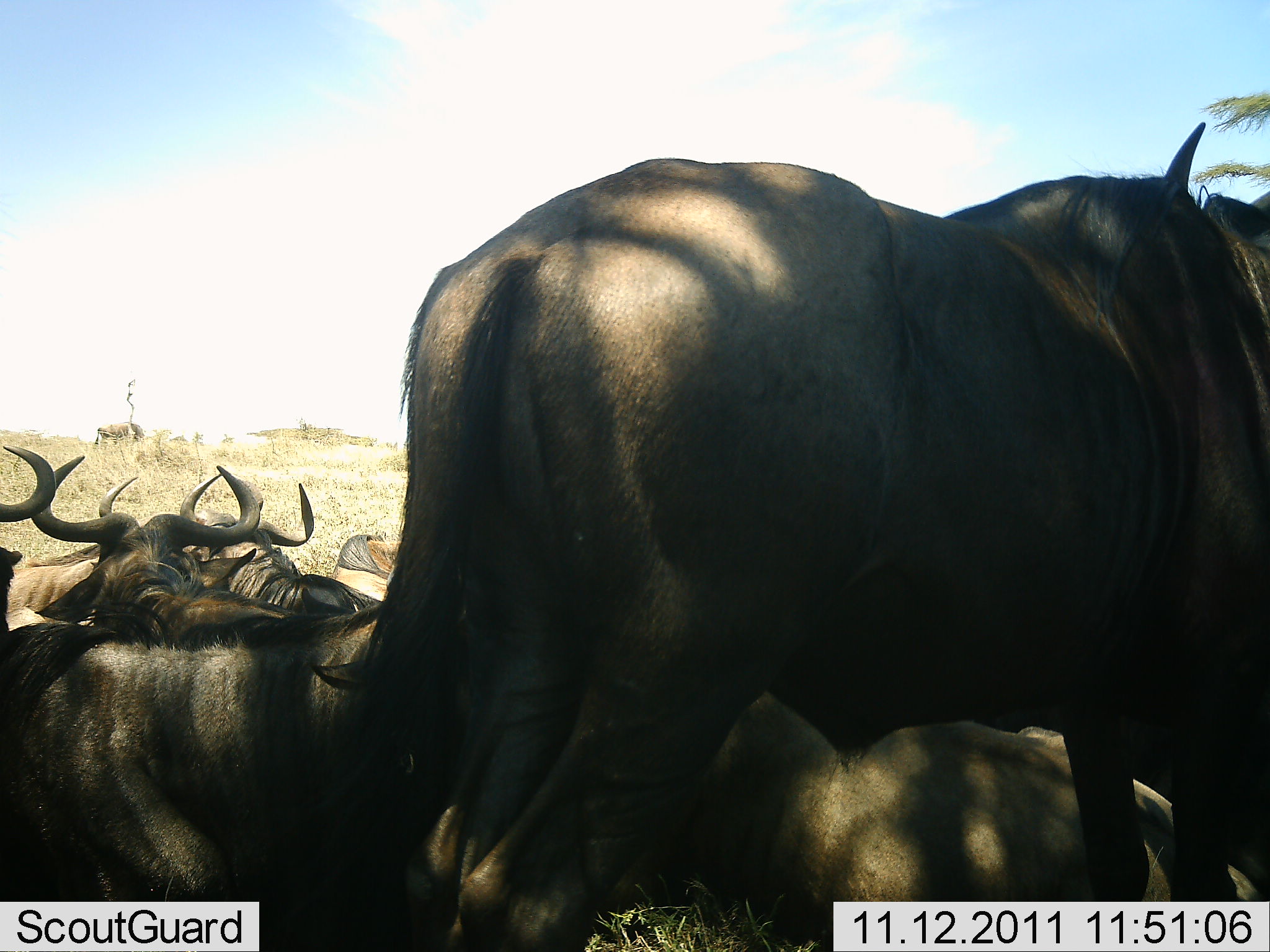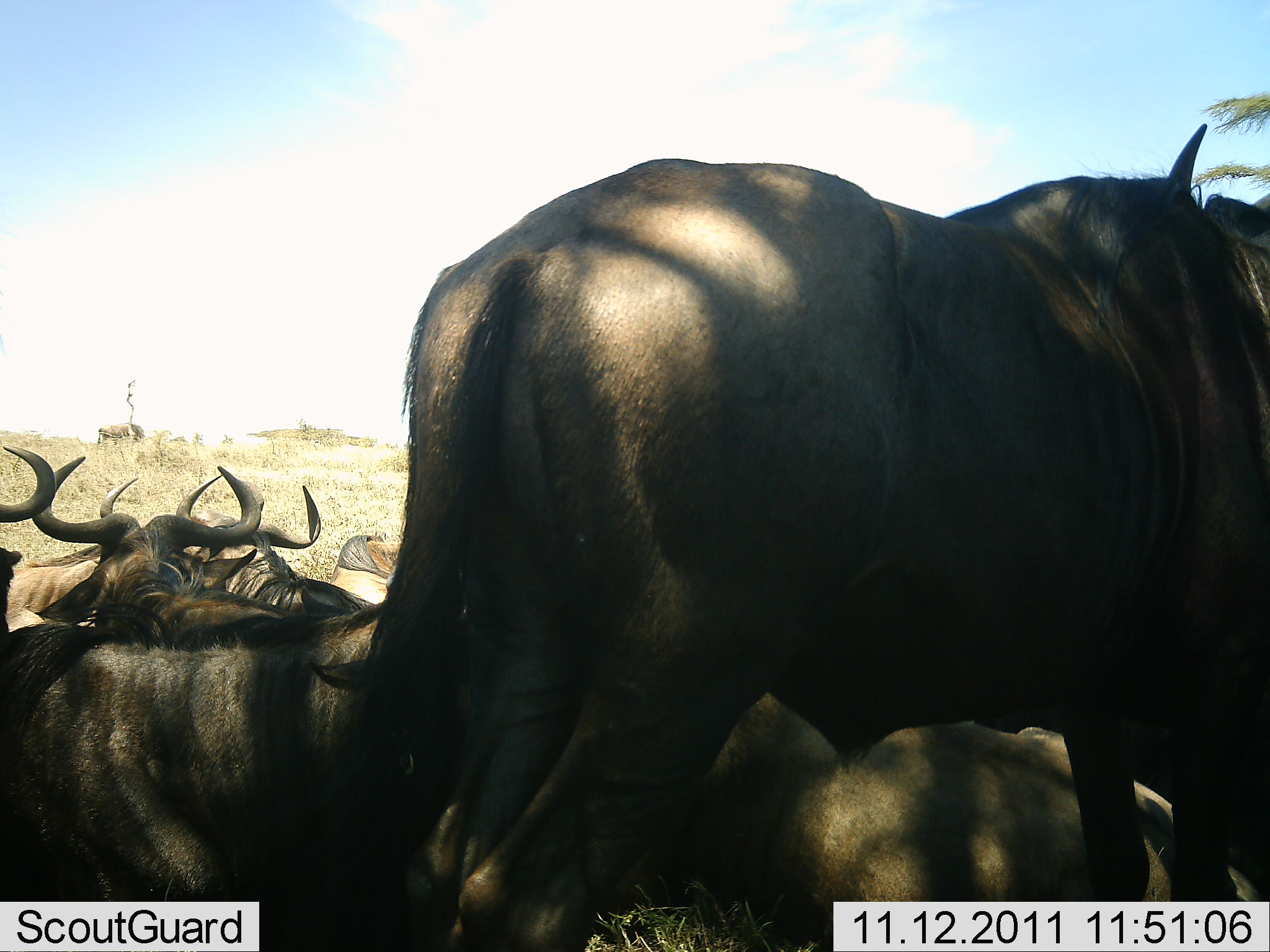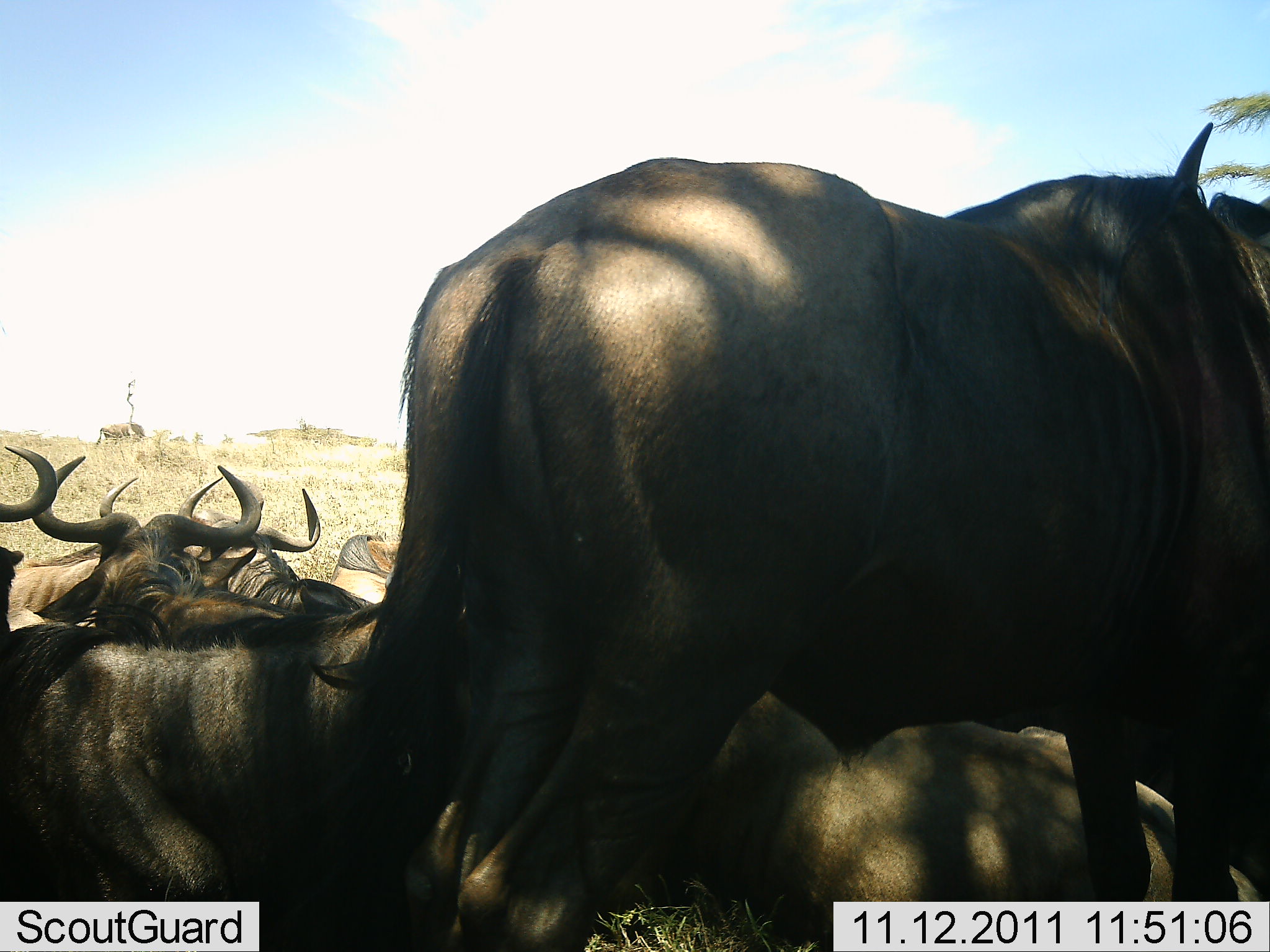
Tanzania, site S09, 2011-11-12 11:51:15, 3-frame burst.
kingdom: Animalia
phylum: Chordata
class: Mammalia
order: Artiodactyla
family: Bovidae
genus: Connochaetes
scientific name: Connochaetes taurinus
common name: blue wildebeest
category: wildebeest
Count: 7.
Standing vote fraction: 61%.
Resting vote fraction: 67%.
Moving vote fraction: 0%.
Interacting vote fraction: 0%.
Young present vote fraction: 0%.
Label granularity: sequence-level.